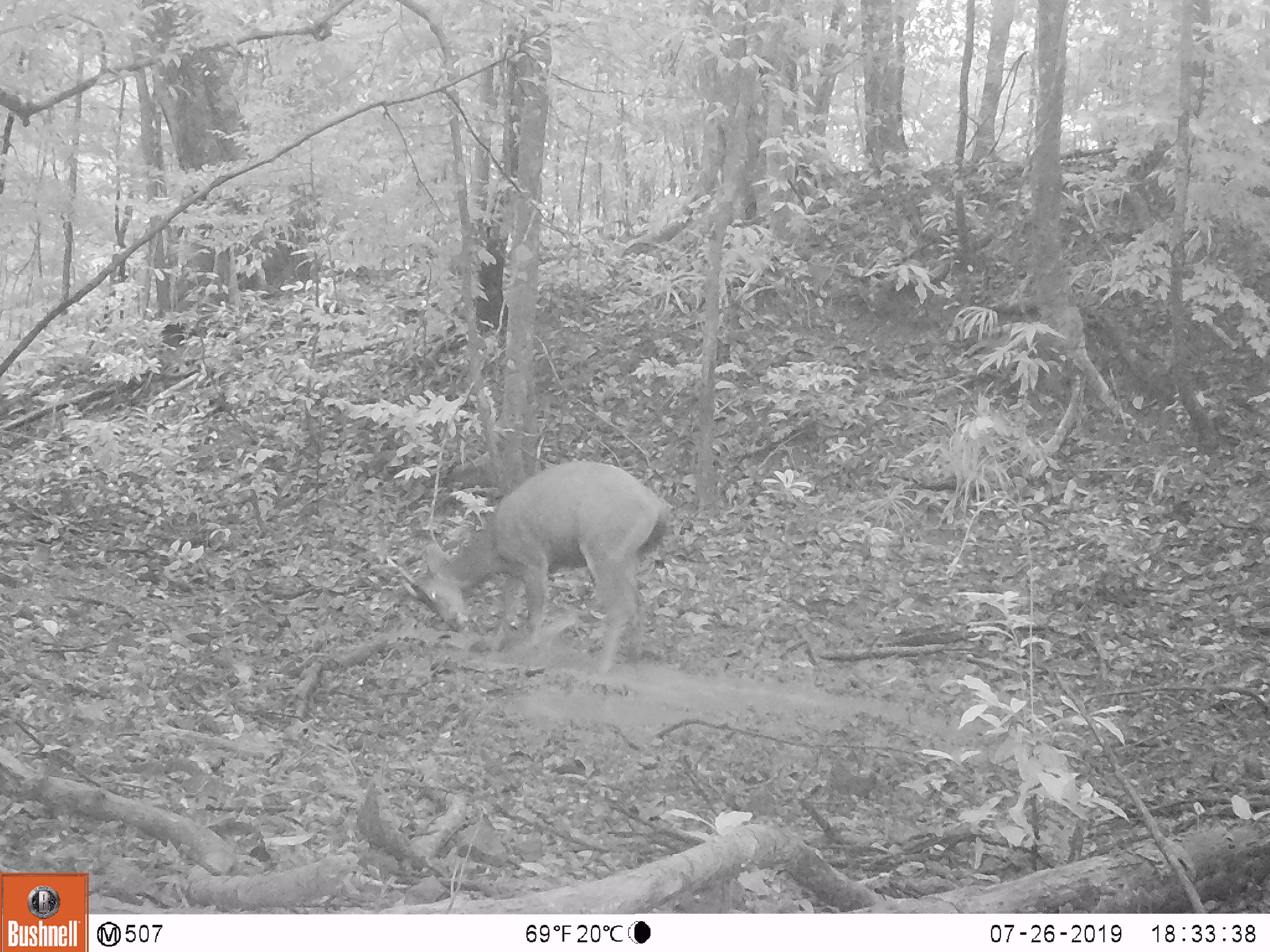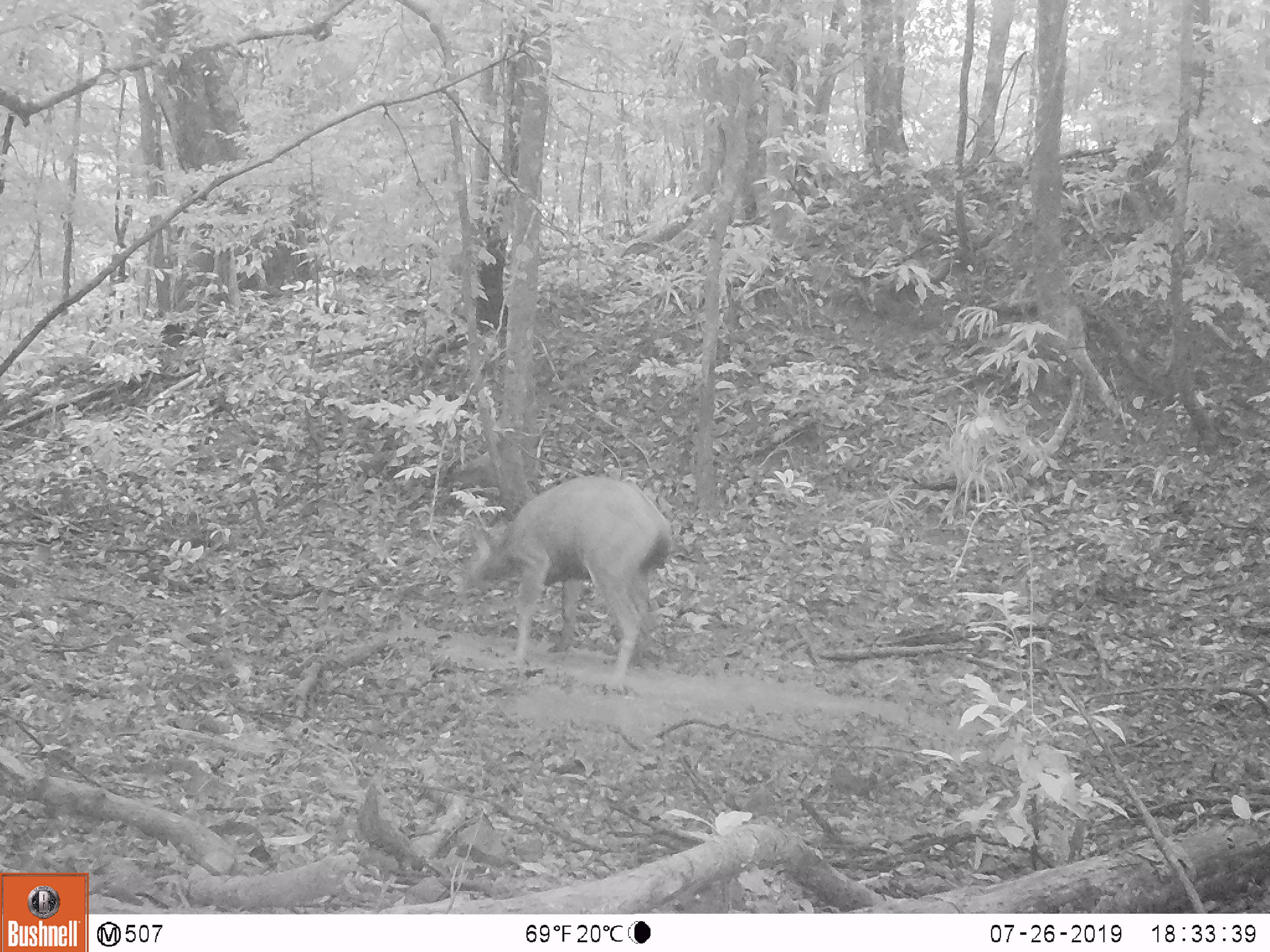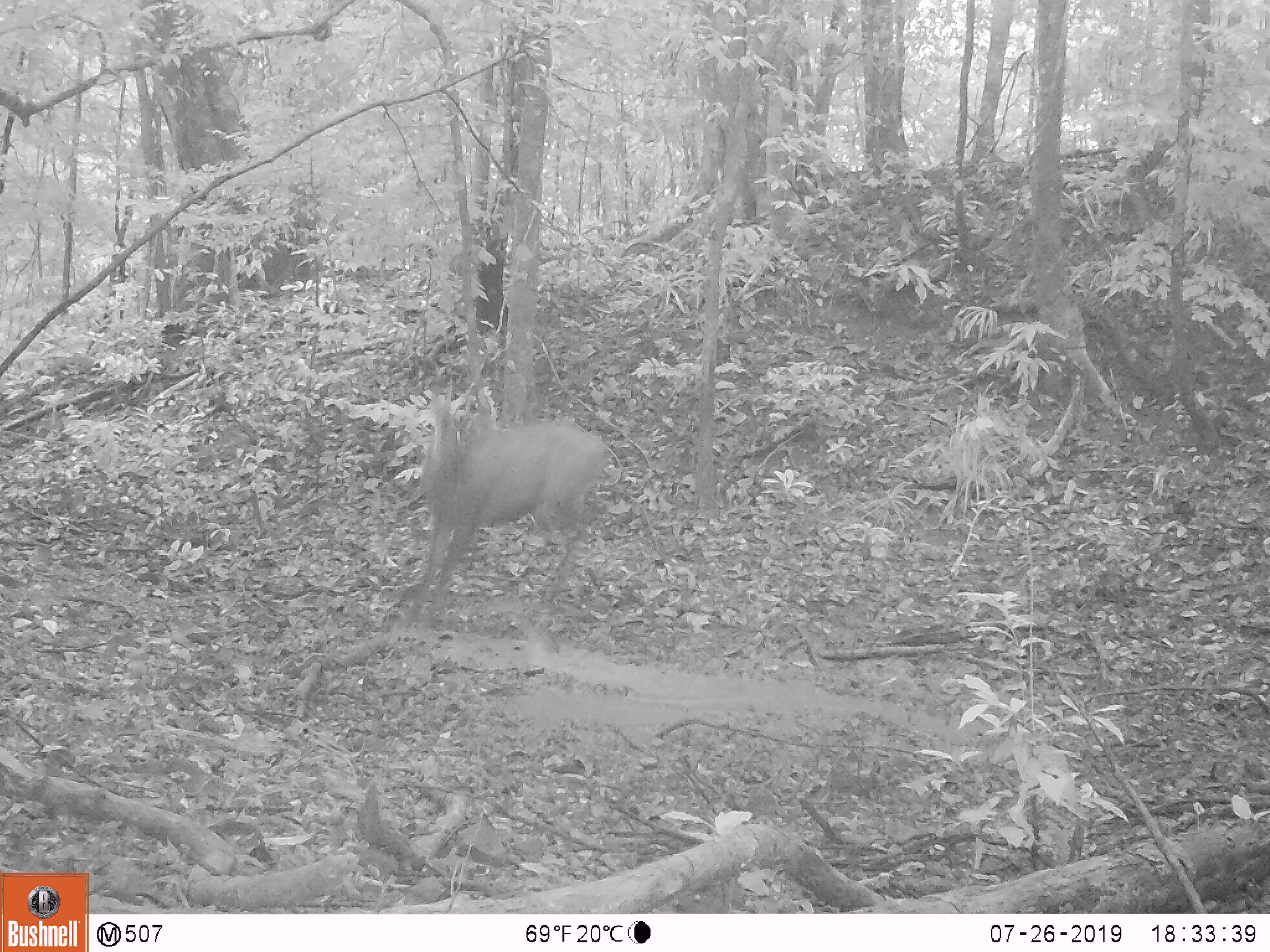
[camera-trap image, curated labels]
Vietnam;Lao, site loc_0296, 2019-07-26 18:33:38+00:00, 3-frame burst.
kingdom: Animalia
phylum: Chordata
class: Mammalia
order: Artiodactyla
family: Cervidae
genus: Rusa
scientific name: Rusa unicolor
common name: sambar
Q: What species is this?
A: Sambar (Rusa unicolor).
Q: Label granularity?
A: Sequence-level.